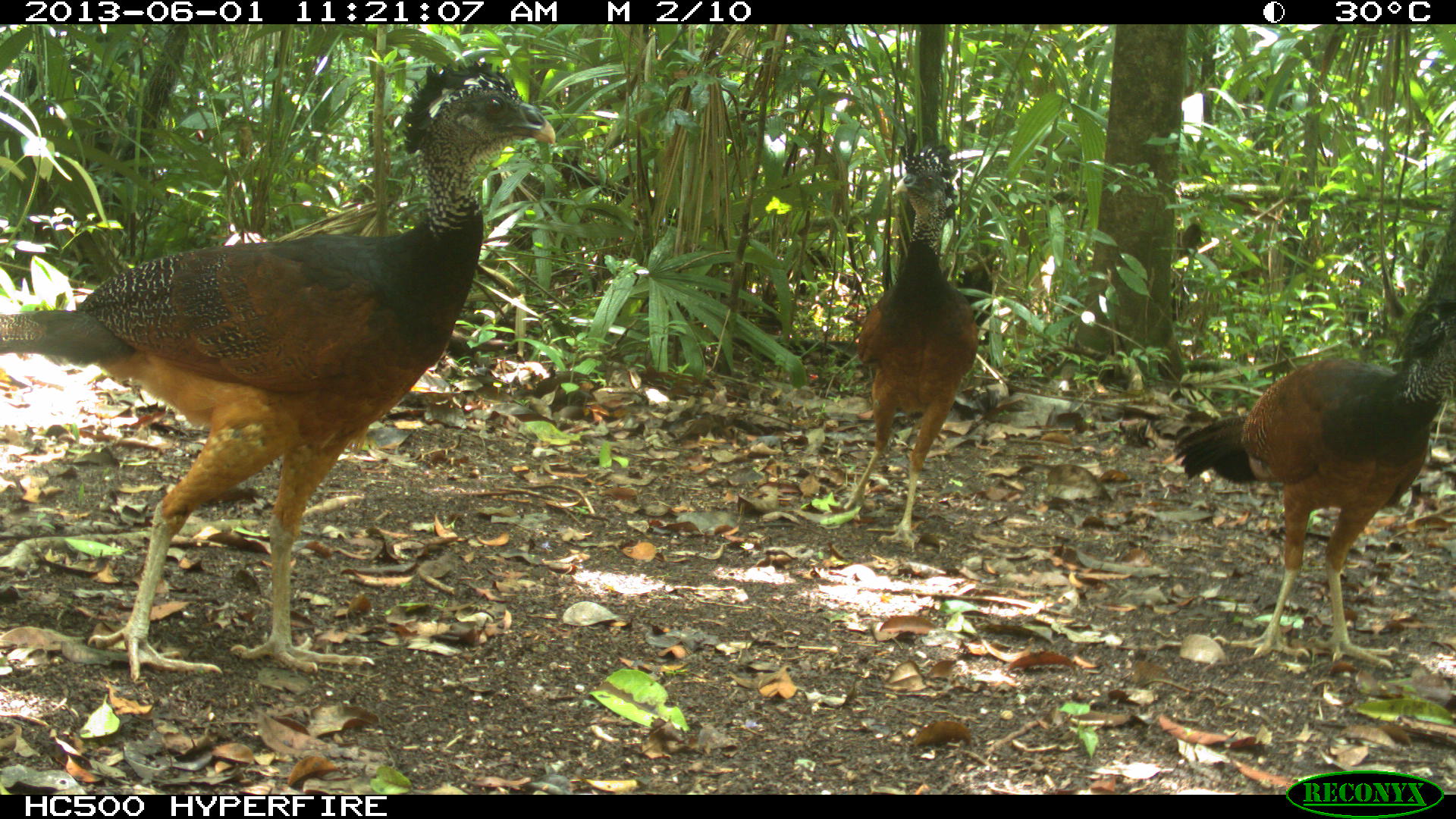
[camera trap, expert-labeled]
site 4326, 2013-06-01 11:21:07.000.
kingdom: Animalia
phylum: Chordata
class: Aves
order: Galliformes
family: Cracidae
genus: Crax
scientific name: Crax rubra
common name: great curassow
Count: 3.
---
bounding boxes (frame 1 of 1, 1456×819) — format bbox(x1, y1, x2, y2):
crax rubra: bbox(0, 58, 557, 680); bbox(1171, 299, 1454, 670); bbox(839, 133, 977, 552)